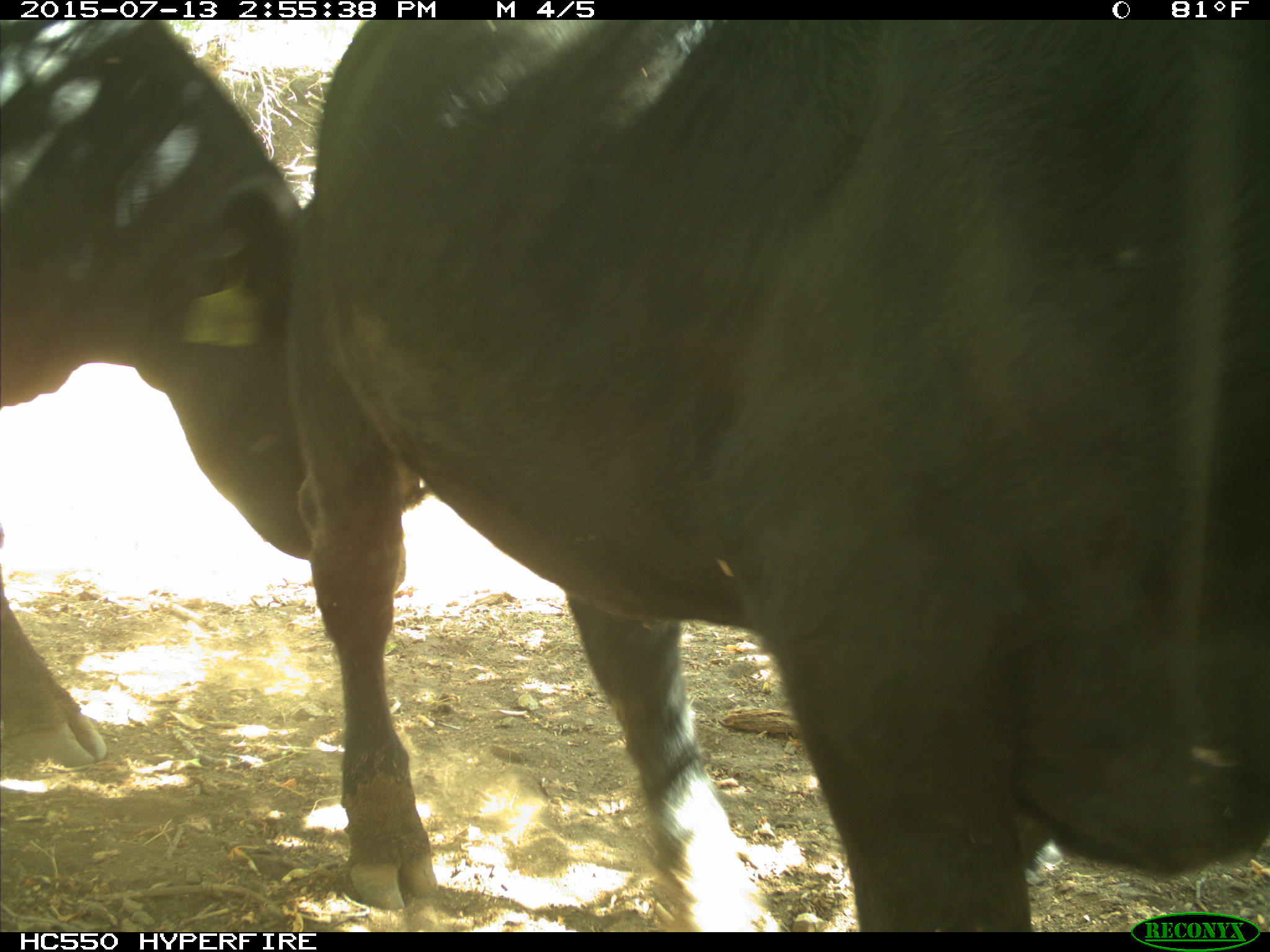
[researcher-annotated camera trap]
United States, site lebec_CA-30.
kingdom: Animalia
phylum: Chordata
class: Mammalia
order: Artiodactyla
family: Bovidae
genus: Bos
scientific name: Bos taurus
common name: domestic cow